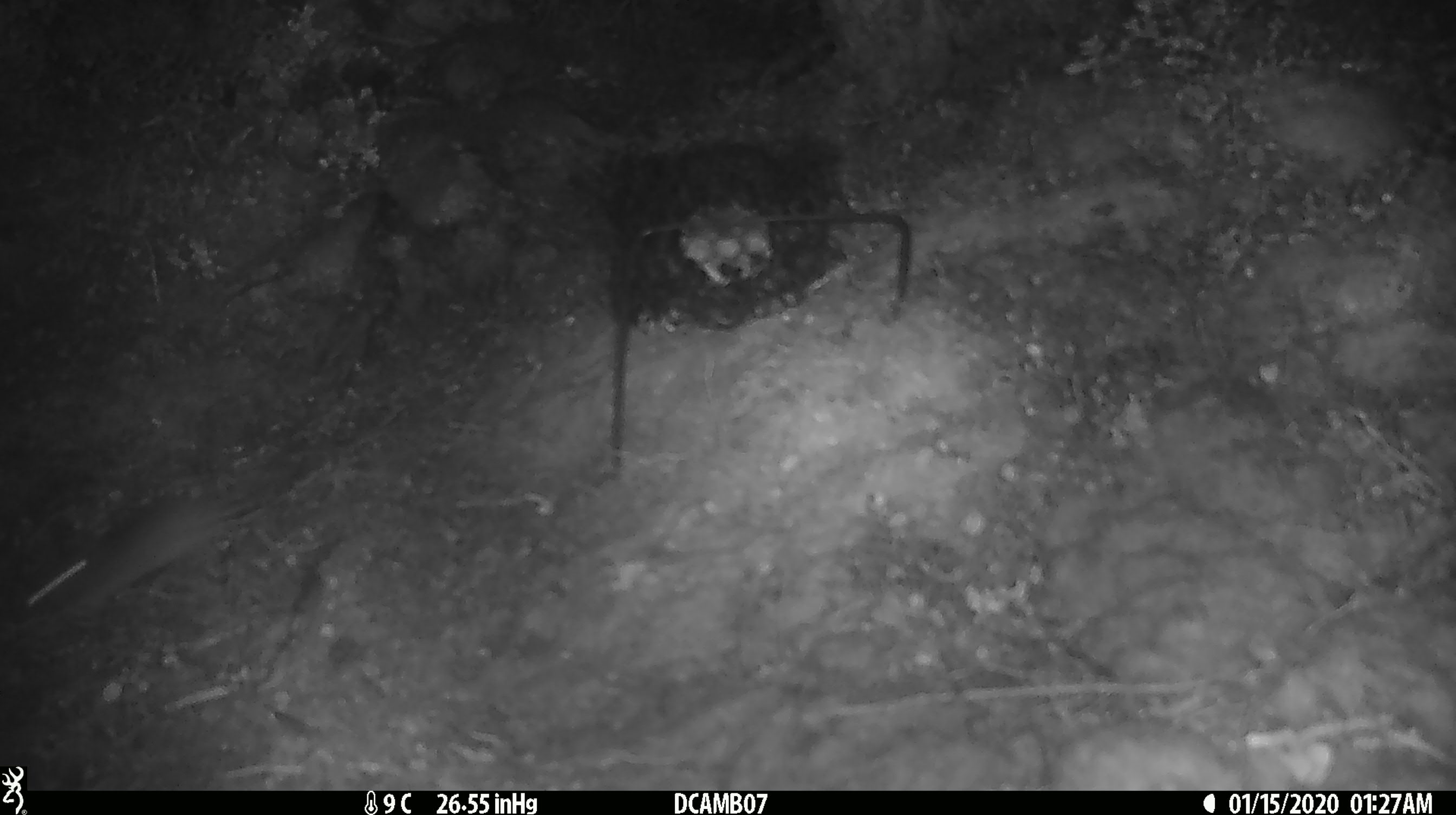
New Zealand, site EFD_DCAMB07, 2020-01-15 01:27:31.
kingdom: Animalia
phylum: Chordata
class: Mammalia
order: Rodentia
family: Muridae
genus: Mus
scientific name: Mus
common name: mouse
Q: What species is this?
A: Mouse (Mus).